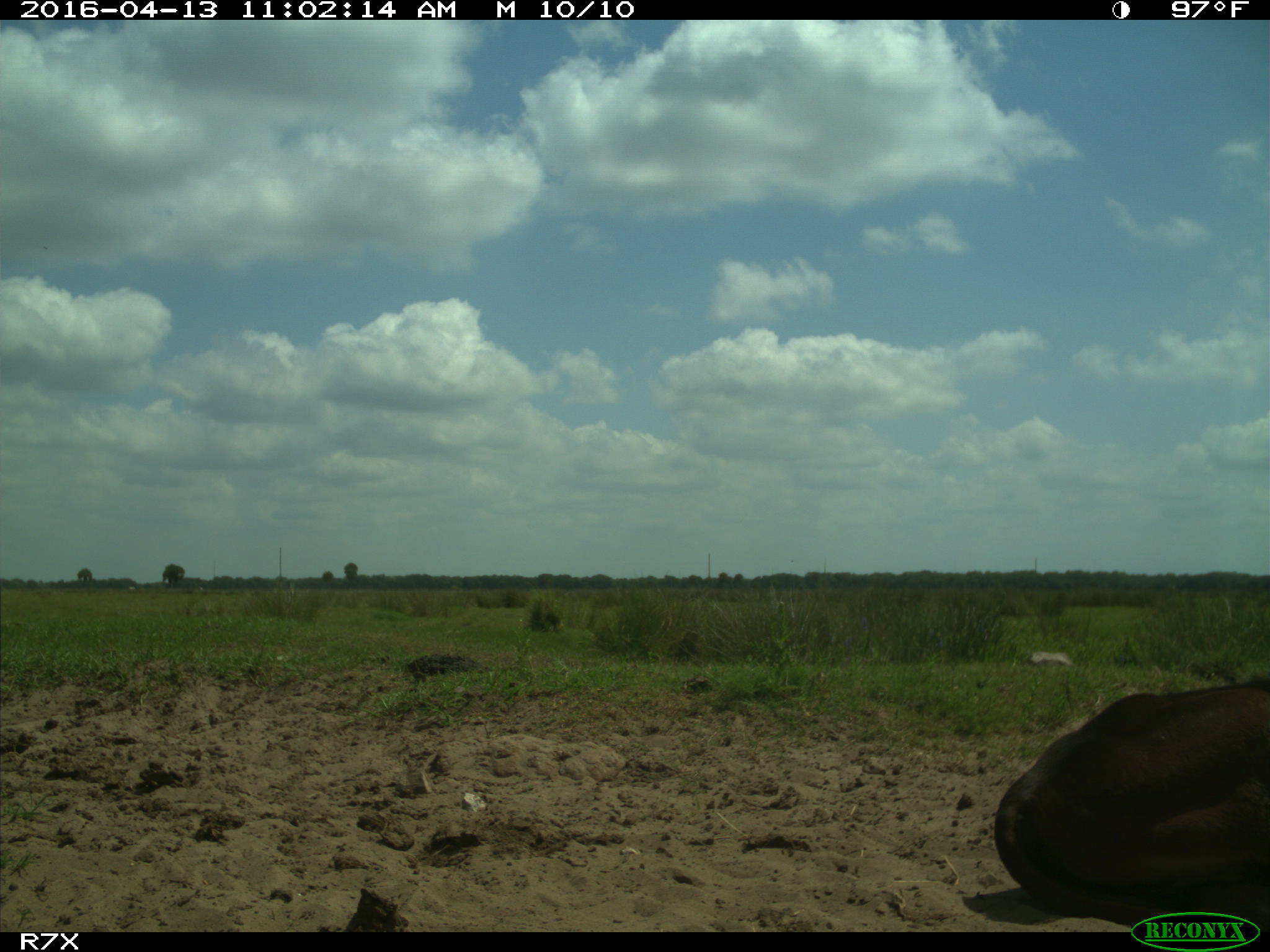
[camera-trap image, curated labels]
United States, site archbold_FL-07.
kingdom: Animalia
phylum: Chordata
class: Mammalia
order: Artiodactyla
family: Bovidae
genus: Bos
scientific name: Bos taurus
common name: domestic cow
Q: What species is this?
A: Bos taurus (domestic cow).